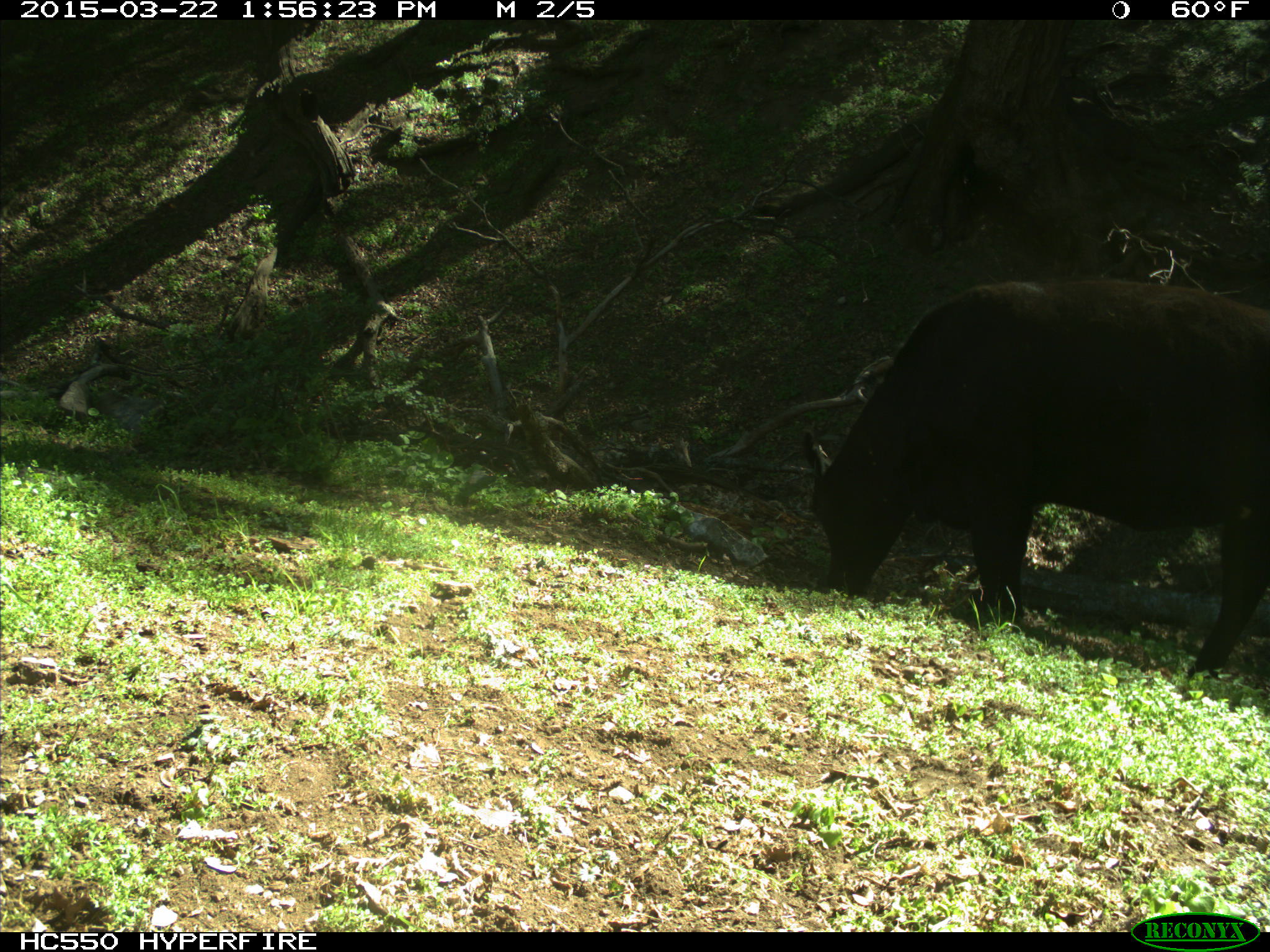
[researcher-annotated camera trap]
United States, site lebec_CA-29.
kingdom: Animalia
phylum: Chordata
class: Mammalia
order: Artiodactyla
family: Bovidae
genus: Bos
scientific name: Bos taurus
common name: domestic cow